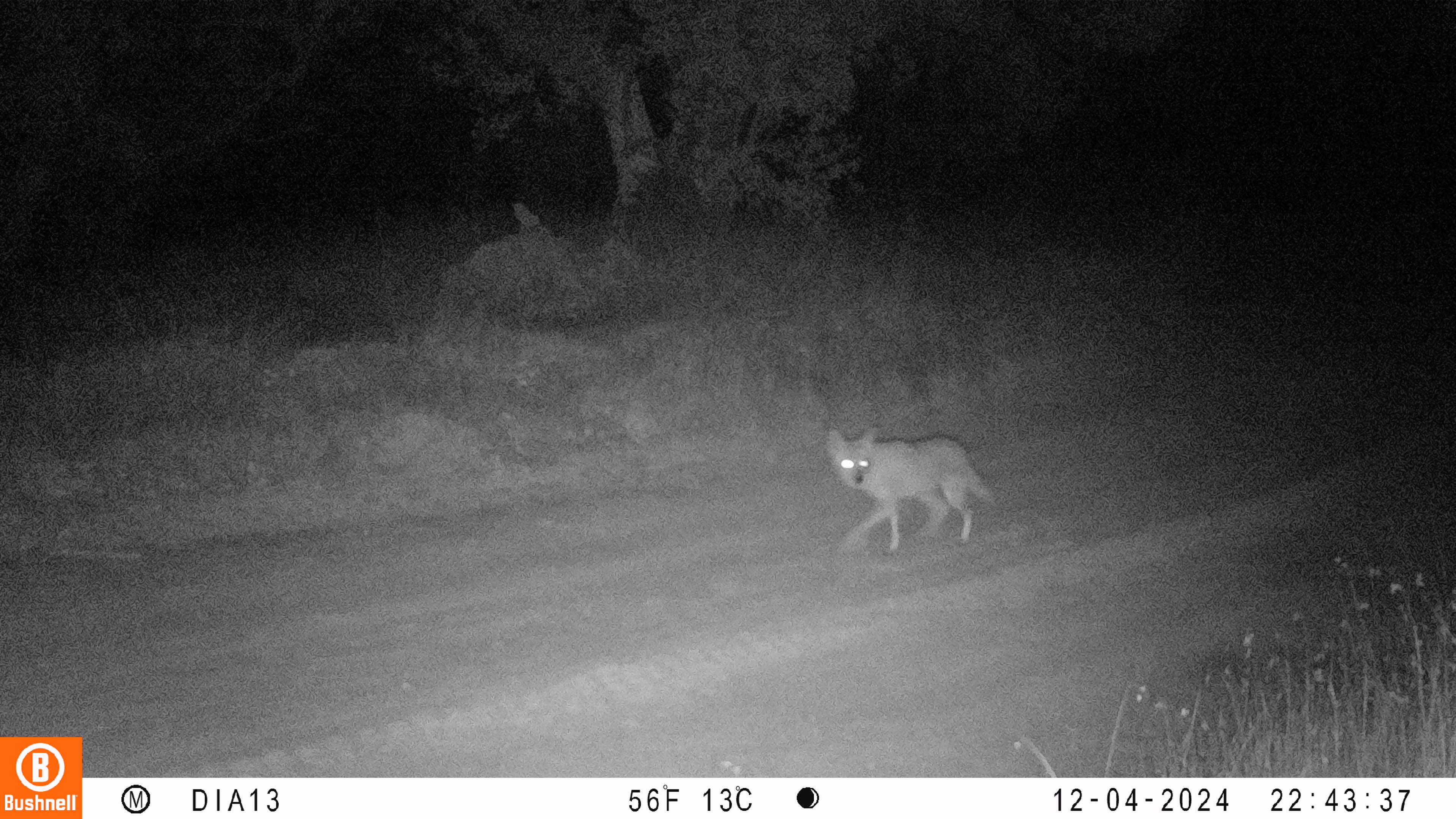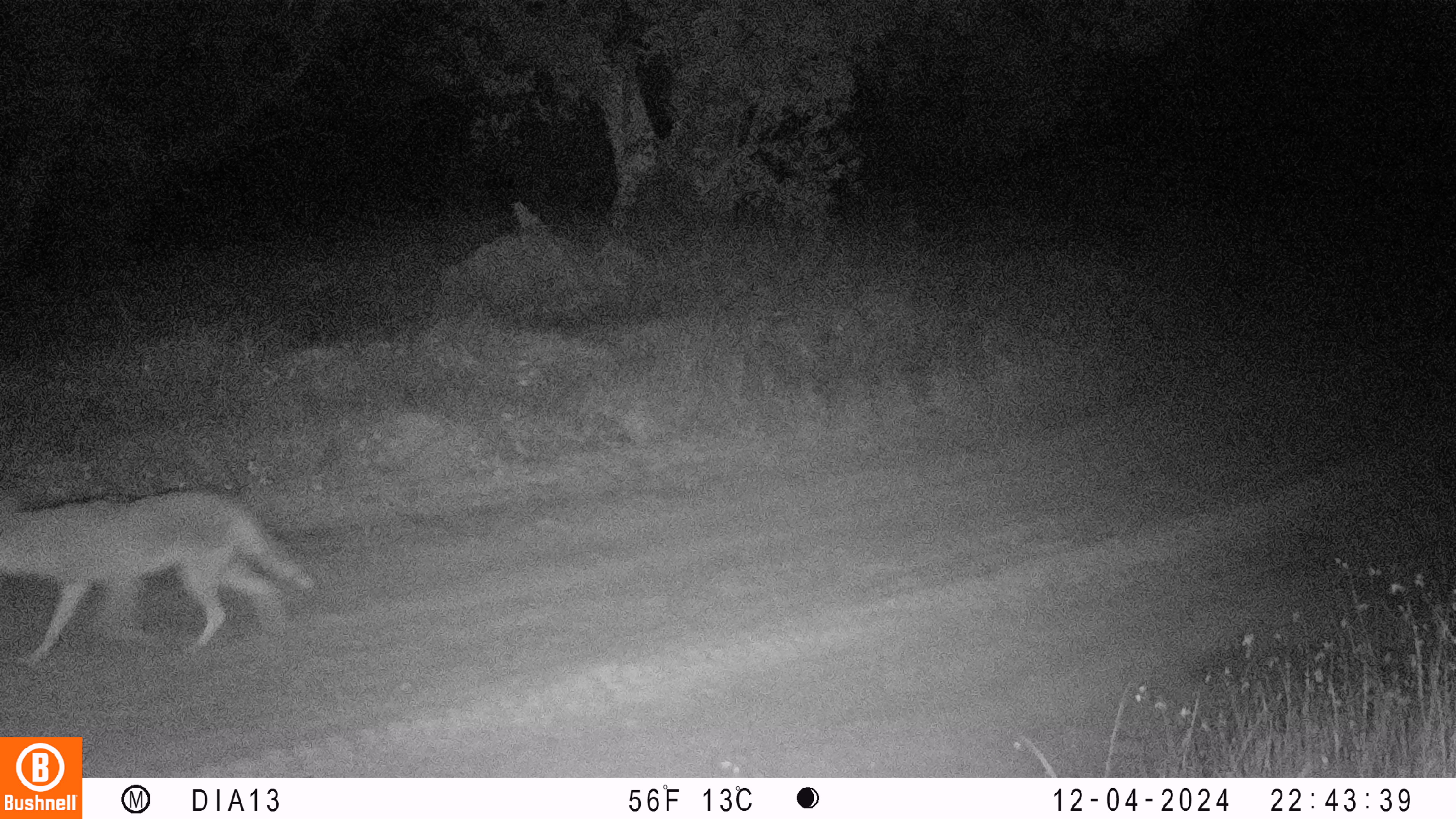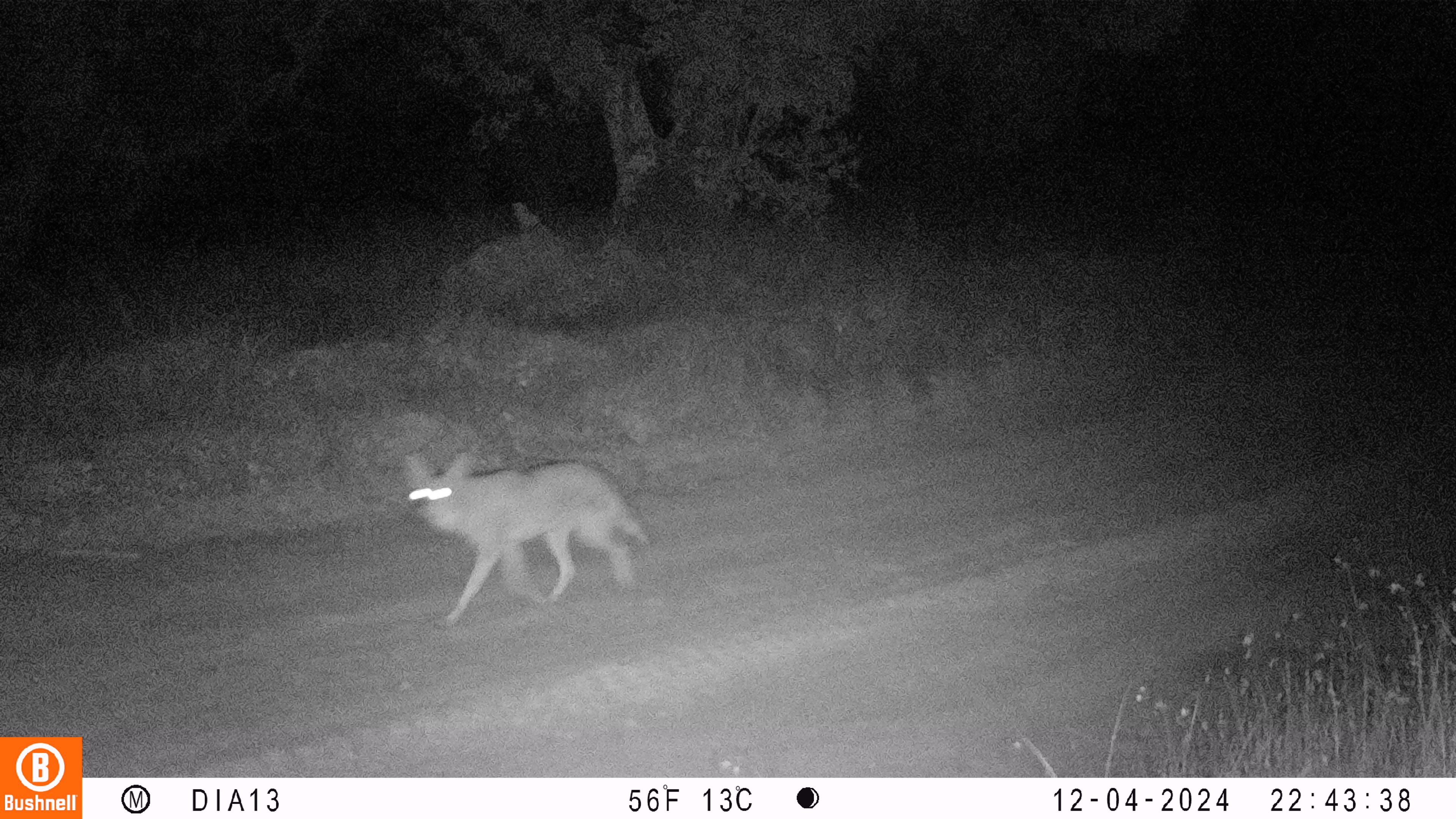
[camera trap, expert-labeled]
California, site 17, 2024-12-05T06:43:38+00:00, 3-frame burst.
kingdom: Animalia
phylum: Chordata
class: Mammalia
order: Carnivora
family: Canidae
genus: Canis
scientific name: Canis latrans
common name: coyote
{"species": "coyote (Canis latrans)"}